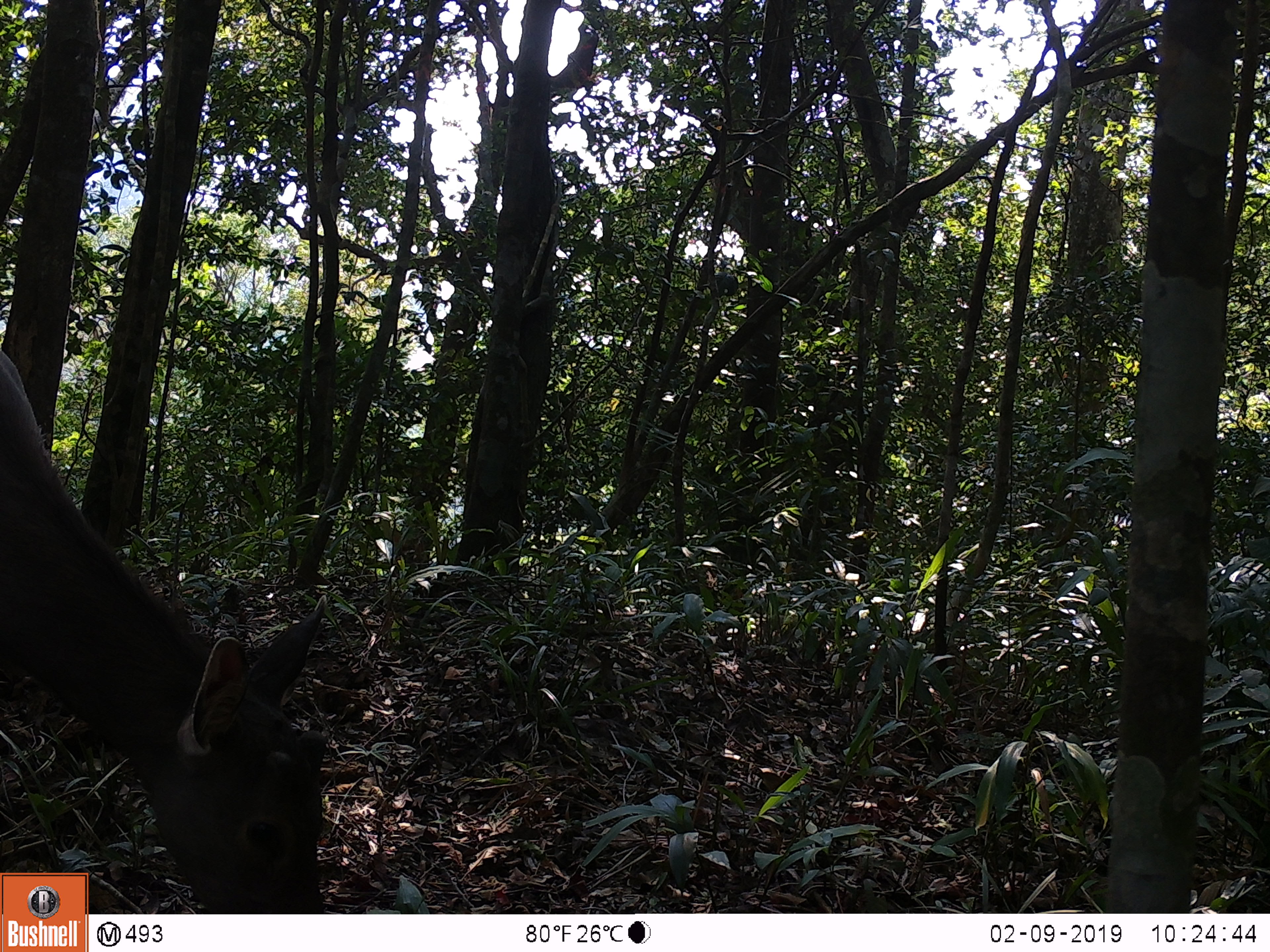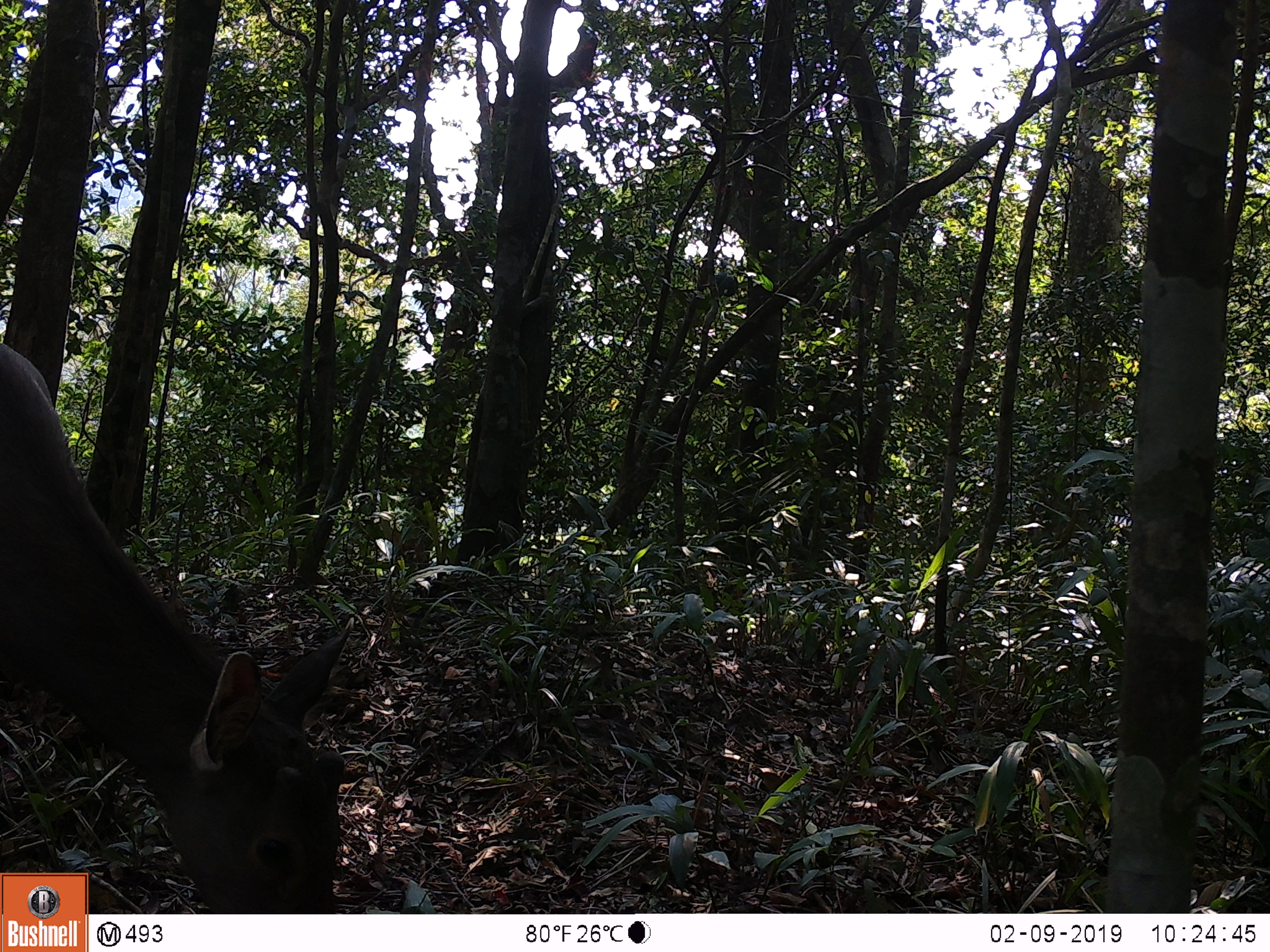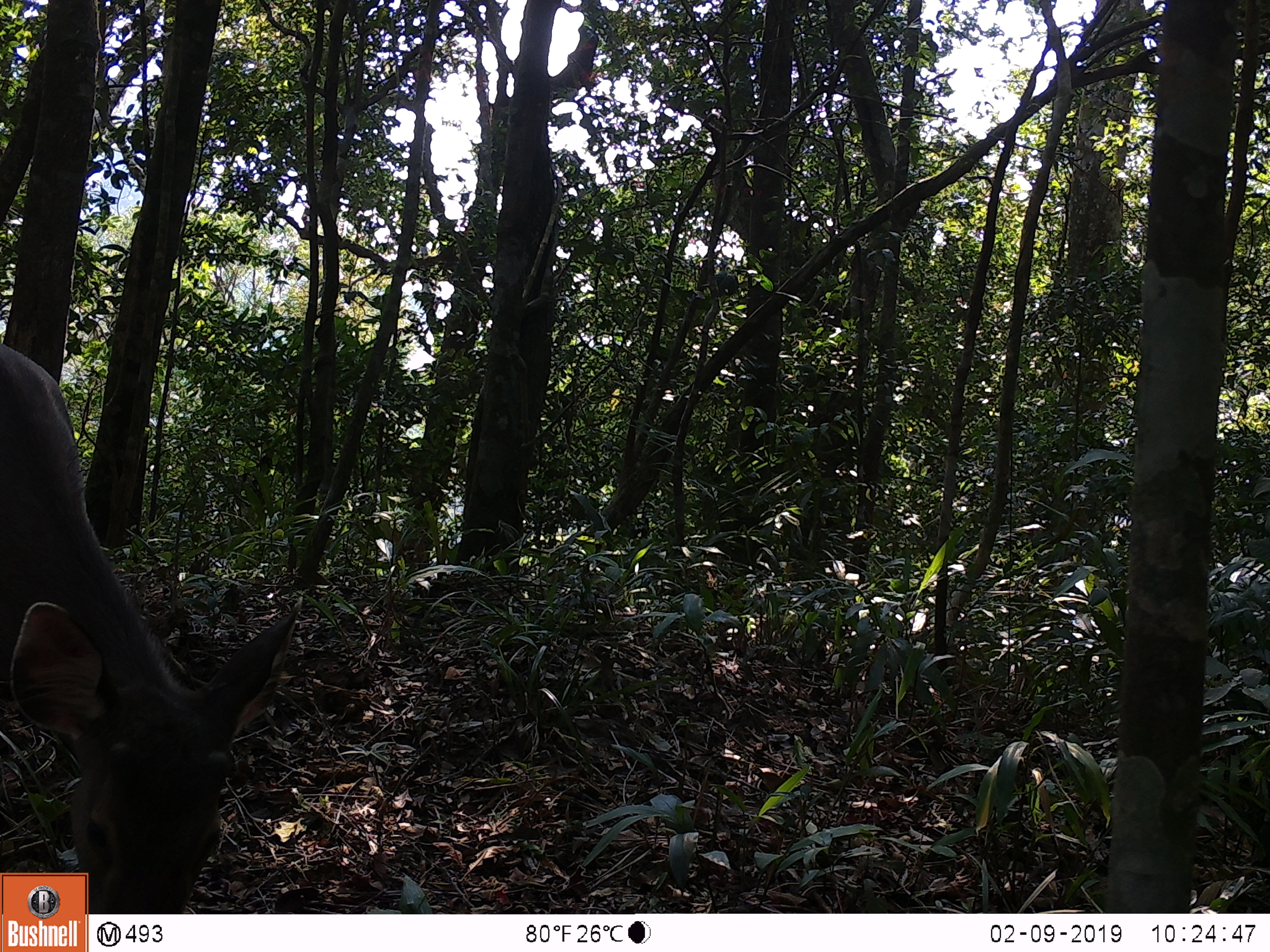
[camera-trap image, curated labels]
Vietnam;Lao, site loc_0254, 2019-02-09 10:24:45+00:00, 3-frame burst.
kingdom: Animalia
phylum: Chordata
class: Mammalia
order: Artiodactyla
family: Cervidae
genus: Rusa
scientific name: Rusa unicolor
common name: sambar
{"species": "sambar (Rusa unicolor)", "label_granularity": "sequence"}